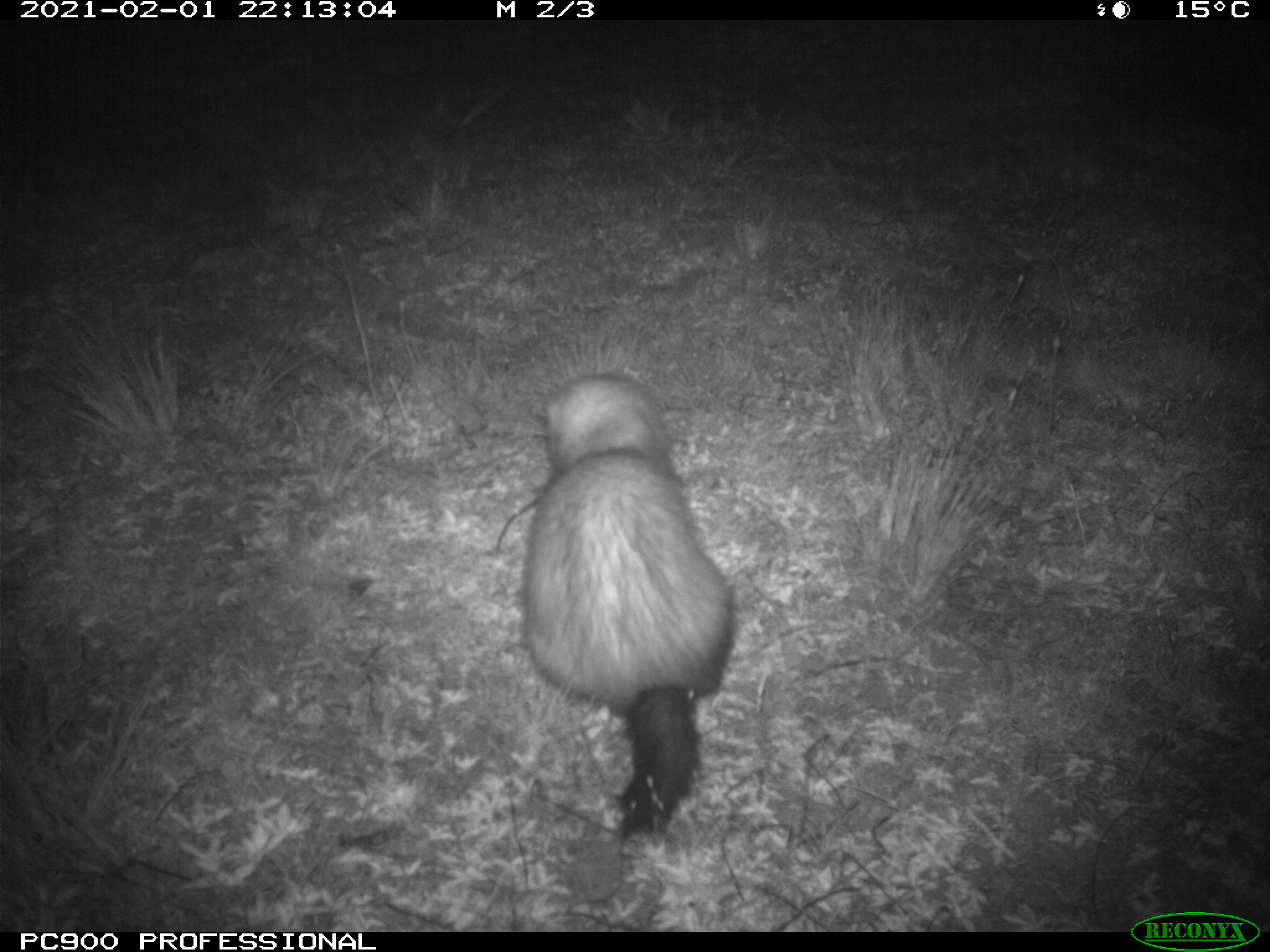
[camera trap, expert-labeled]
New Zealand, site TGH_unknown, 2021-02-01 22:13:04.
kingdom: Animalia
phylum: Chordata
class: Mammalia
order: Carnivora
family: Mustelidae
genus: Mustela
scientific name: Mustela furo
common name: ferret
Ferret (Mustela furo).